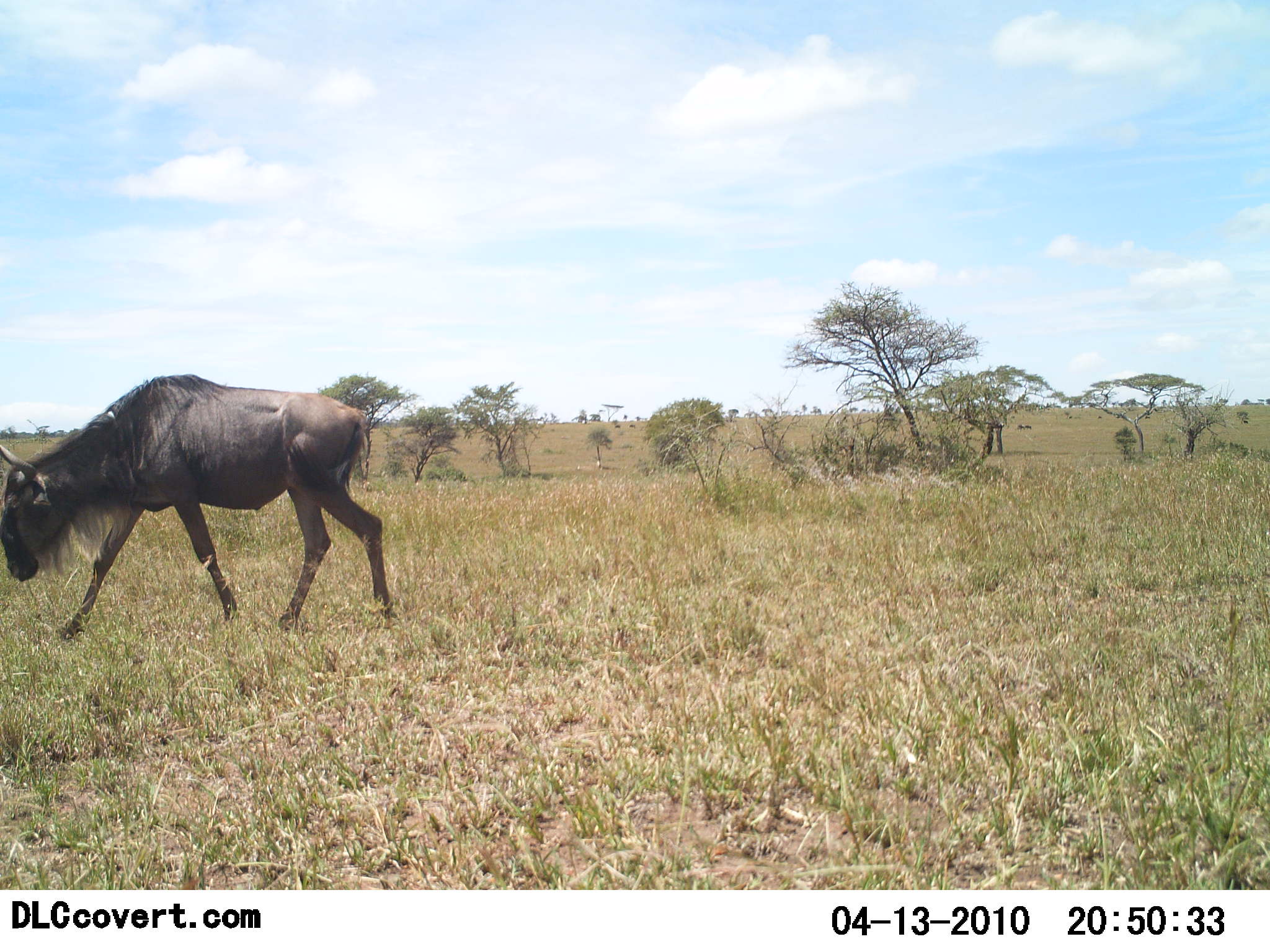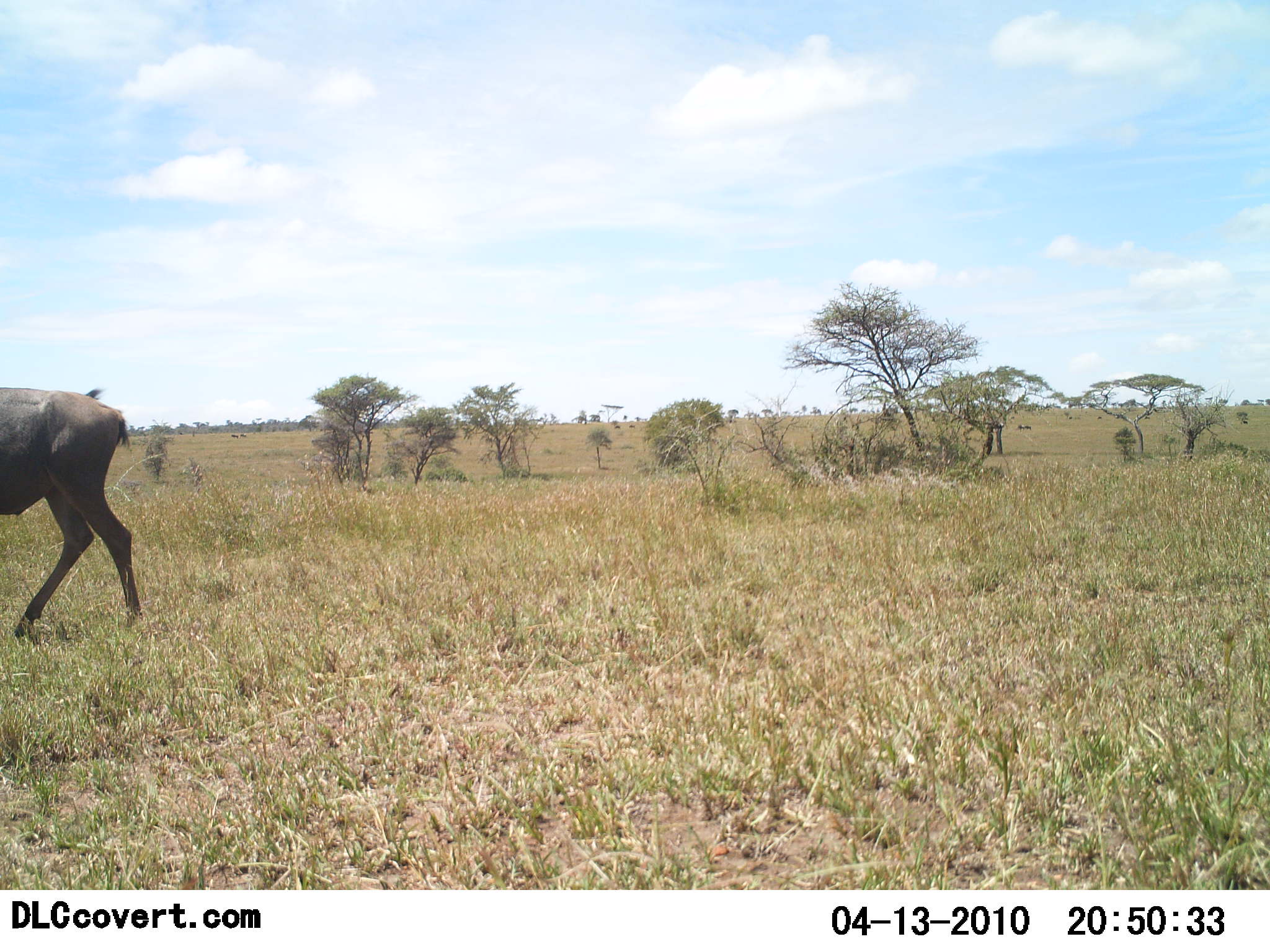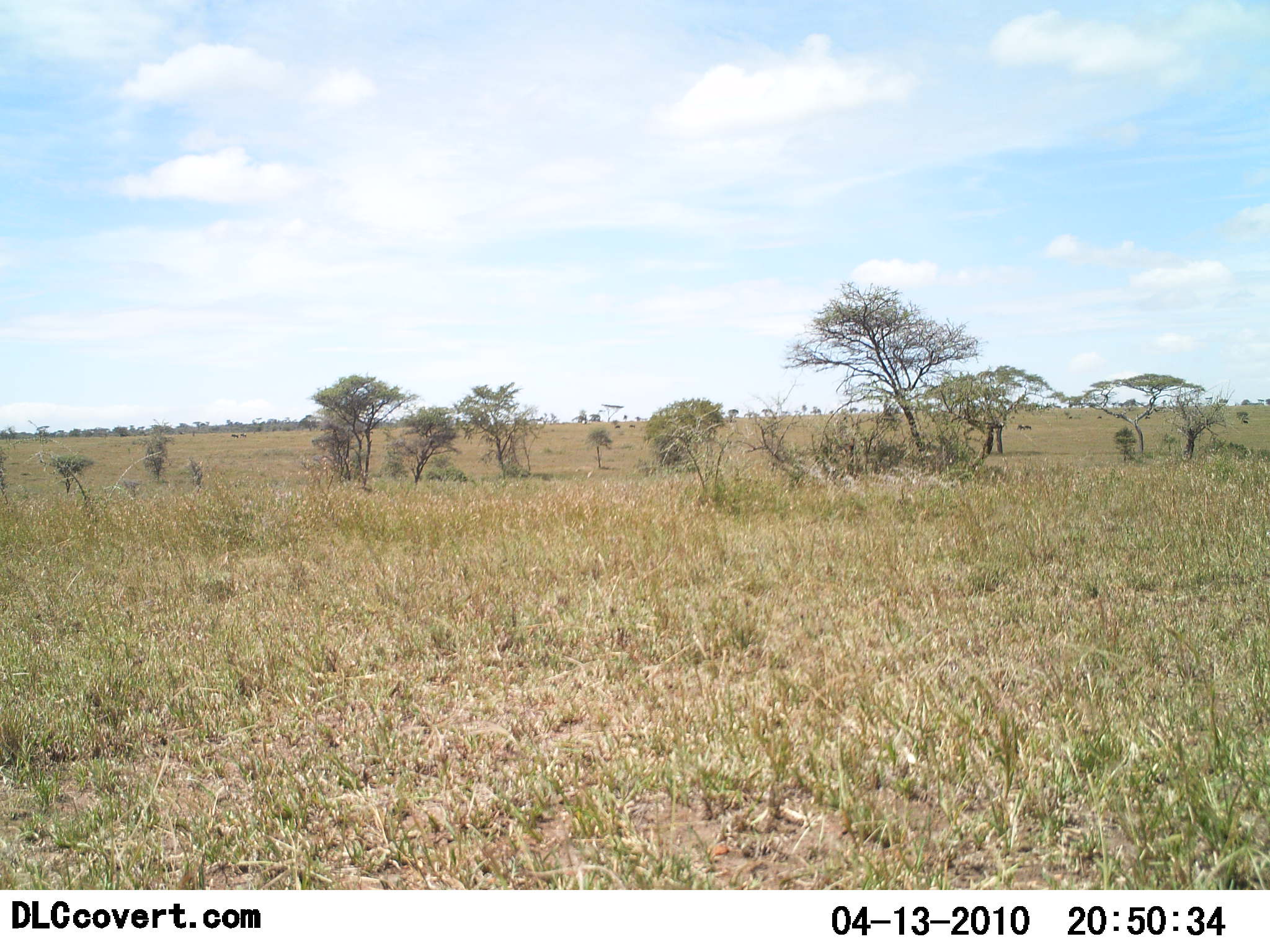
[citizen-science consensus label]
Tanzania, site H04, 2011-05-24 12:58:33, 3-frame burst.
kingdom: Animalia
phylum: Chordata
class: Mammalia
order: Artiodactyla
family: Bovidae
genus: Connochaetes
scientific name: Connochaetes taurinus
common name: blue wildebeest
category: wildebeest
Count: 1.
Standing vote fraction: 0%.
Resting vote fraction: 0%.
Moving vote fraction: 100%.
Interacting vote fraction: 0%.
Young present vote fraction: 0%.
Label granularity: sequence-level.